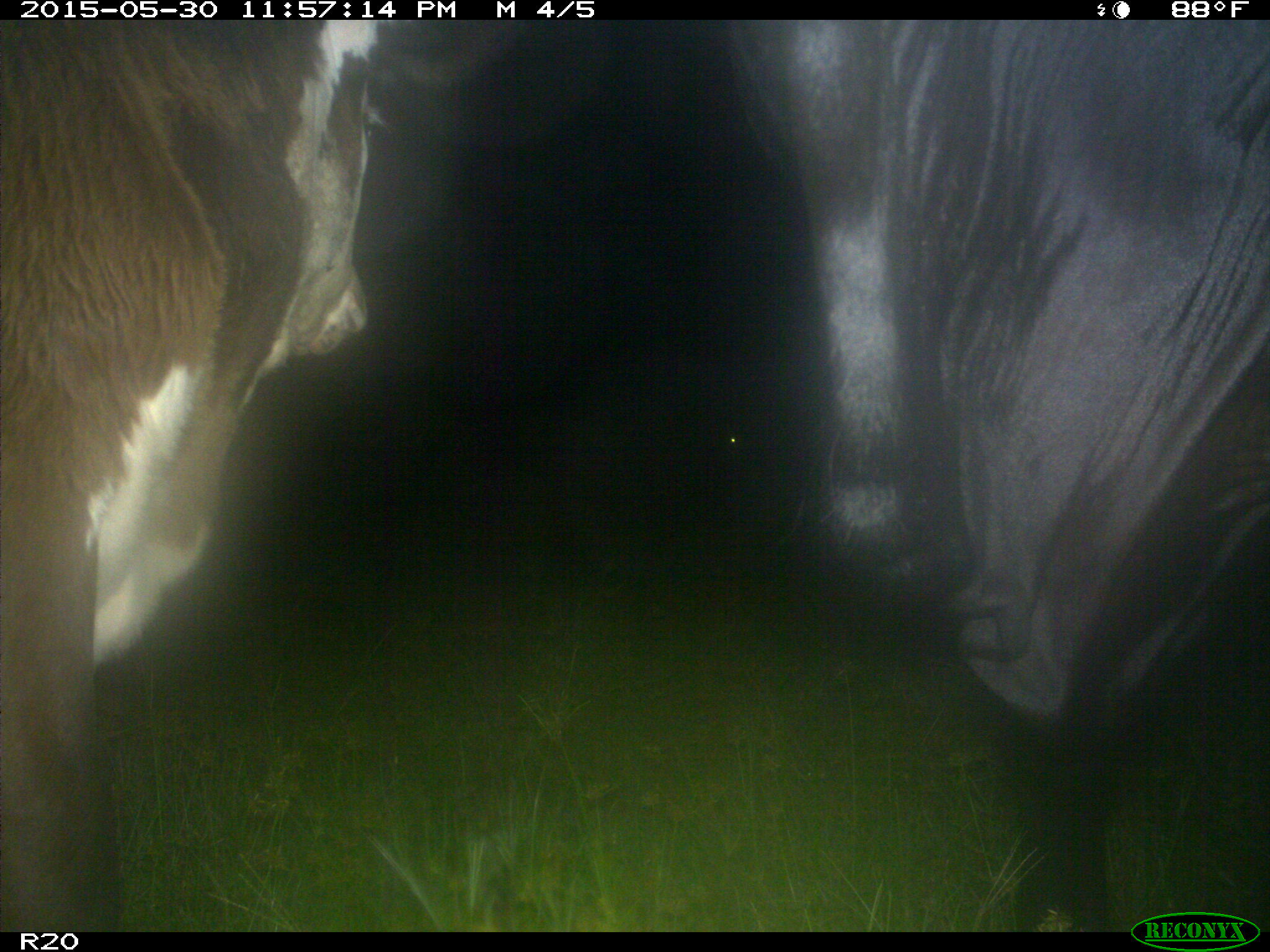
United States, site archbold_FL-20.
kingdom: Animalia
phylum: Chordata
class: Mammalia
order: Artiodactyla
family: Bovidae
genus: Bos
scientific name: Bos taurus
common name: domestic cow